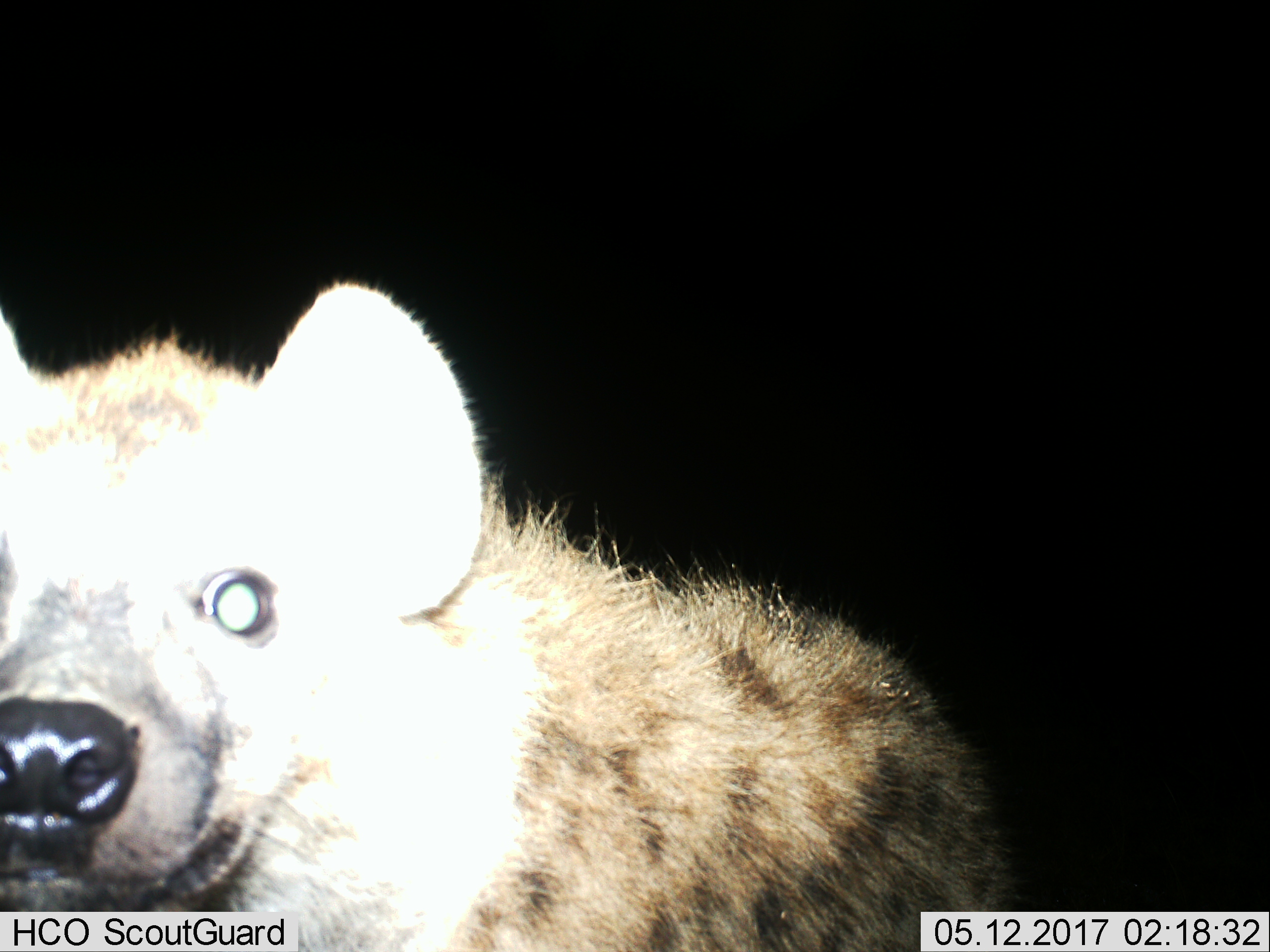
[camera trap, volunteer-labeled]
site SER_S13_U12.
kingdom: Animalia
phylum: Chordata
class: Mammalia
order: Carnivora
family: Hyaenidae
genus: Crocuta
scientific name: Crocuta crocuta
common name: spotted hyena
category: hyenaspotted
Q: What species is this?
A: Hyenaspotted (spotted hyena) (Crocuta crocuta).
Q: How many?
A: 1.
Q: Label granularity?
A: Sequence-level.